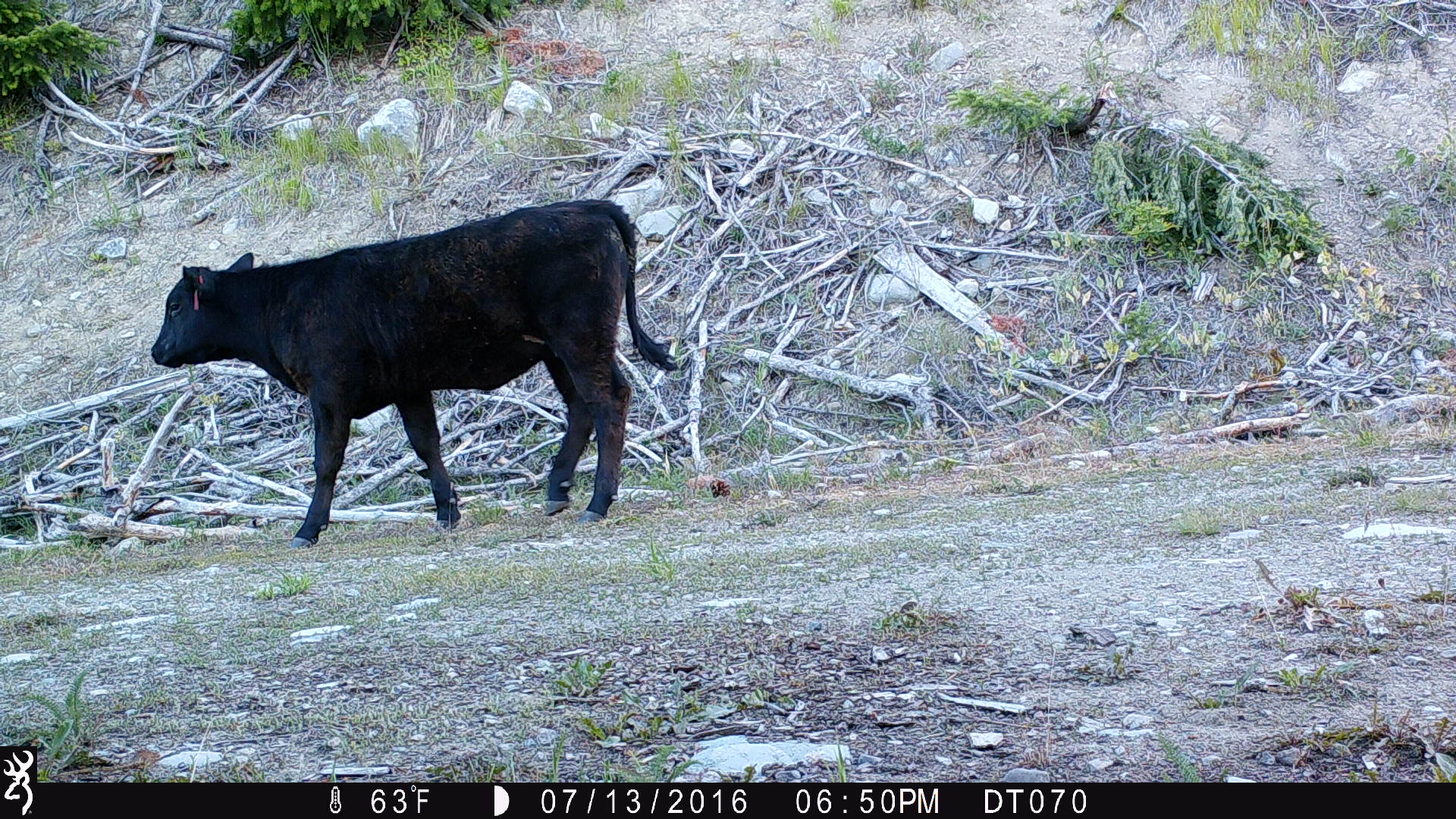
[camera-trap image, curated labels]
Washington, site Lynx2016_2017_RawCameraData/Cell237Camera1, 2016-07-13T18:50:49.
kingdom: Animalia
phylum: Chordata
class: Mammalia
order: Artiodactyla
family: Bovidae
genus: Bos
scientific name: Bos taurus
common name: domestic cattle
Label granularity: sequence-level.